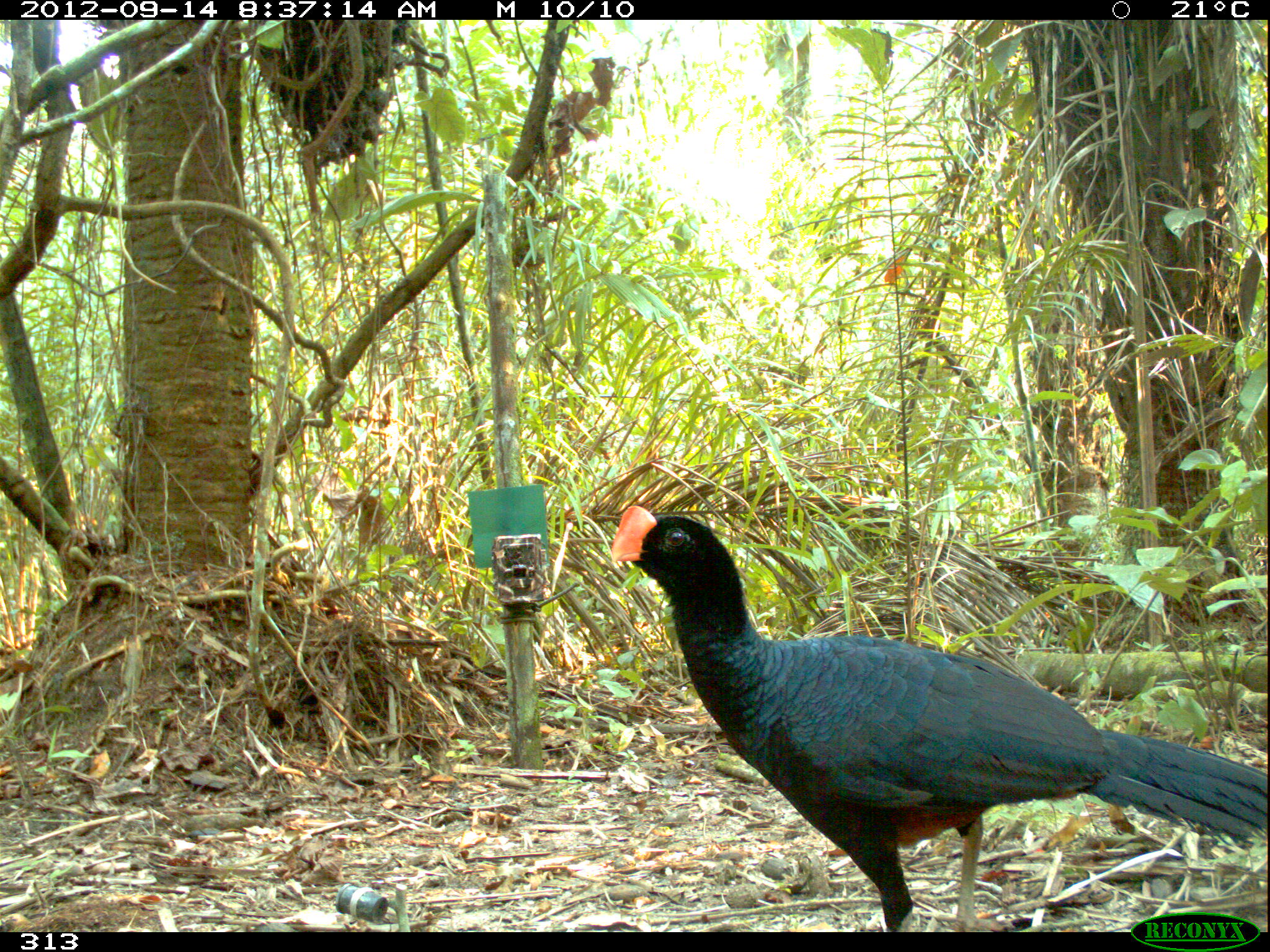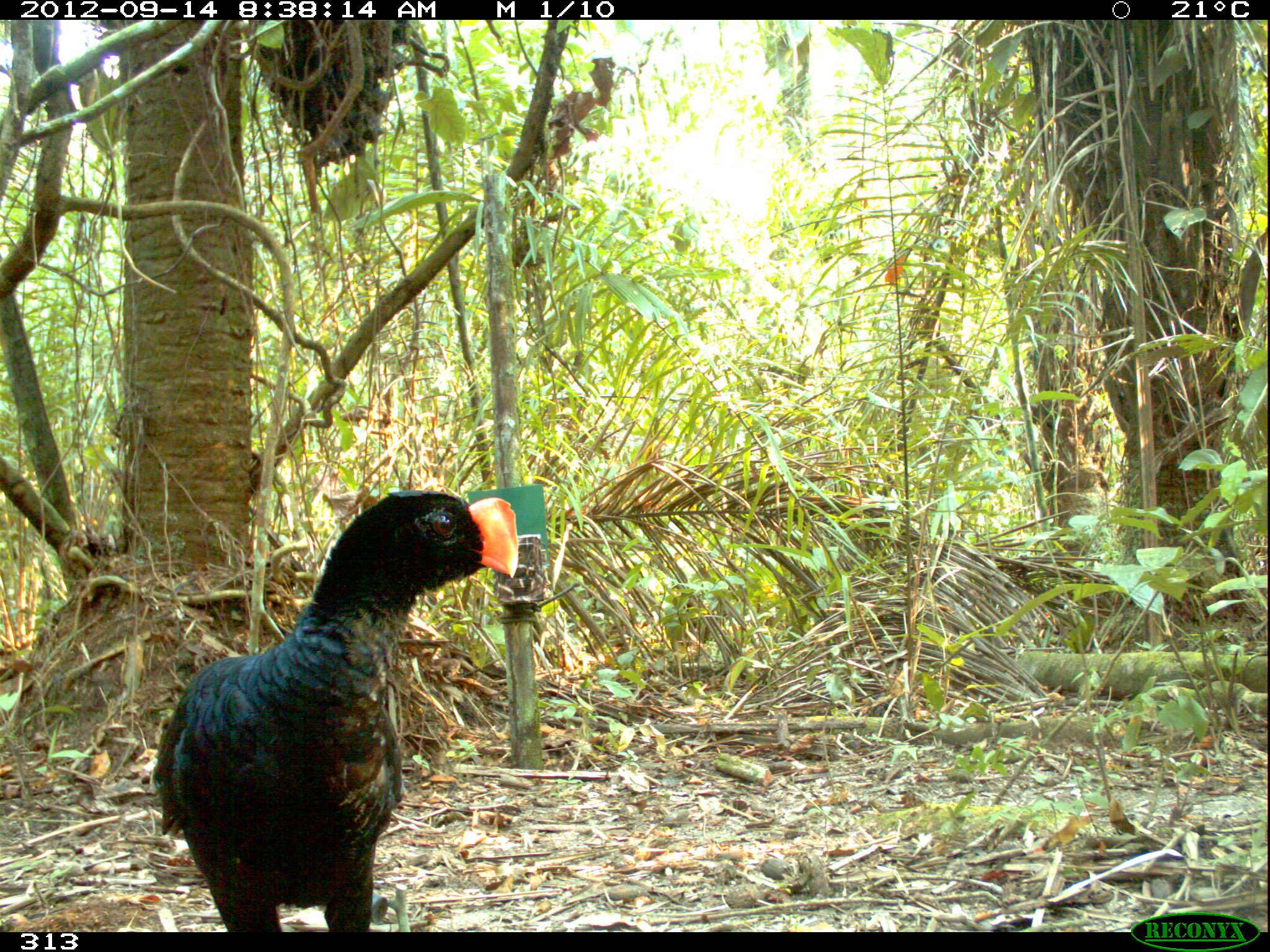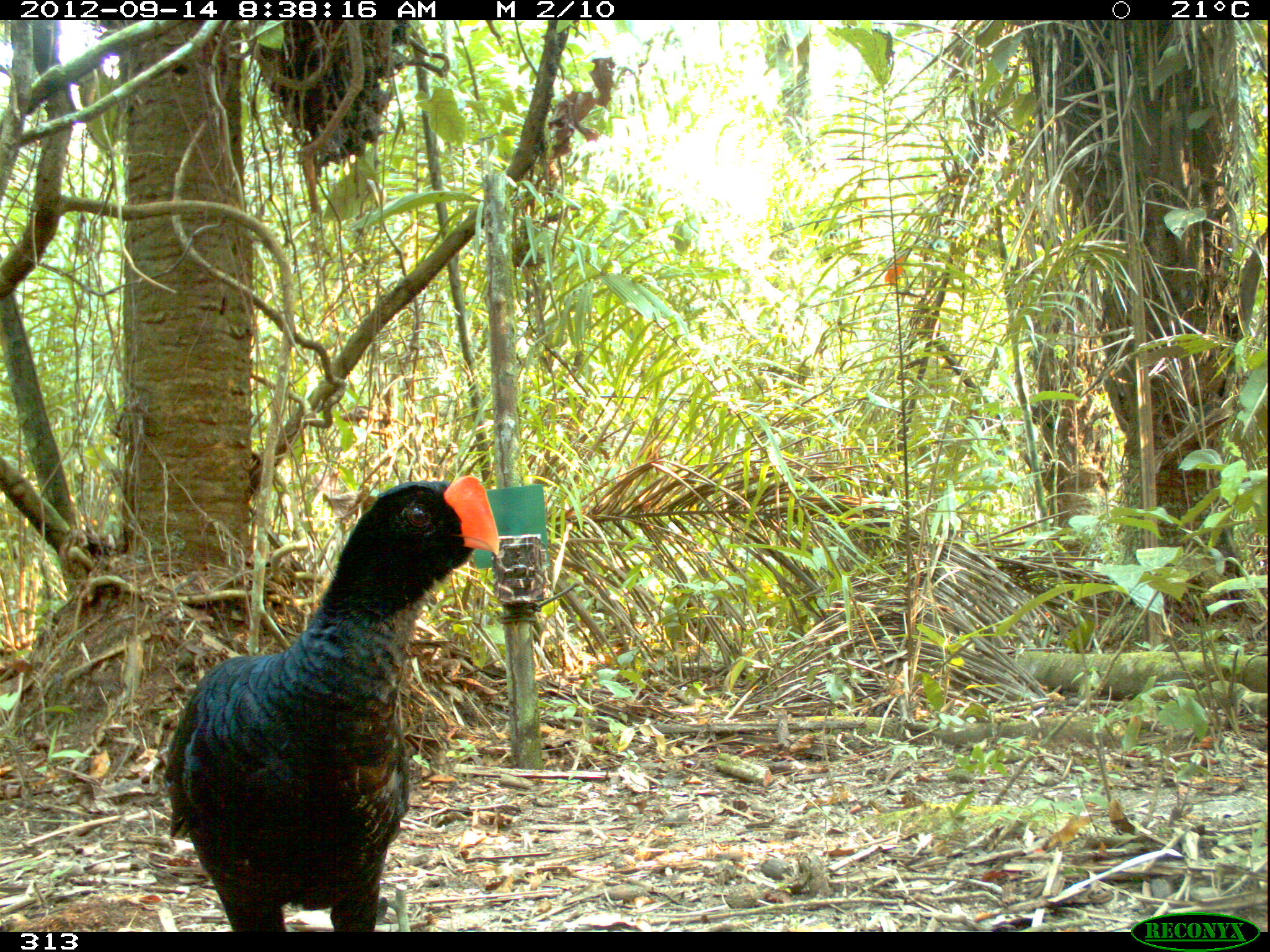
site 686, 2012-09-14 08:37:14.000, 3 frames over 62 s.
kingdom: Animalia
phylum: Chordata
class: Aves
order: Galliformes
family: Cracidae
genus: Mitu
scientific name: Mitu tuberosum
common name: razor-billed curassow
Mitu tuberosum (razor-billed curassow).